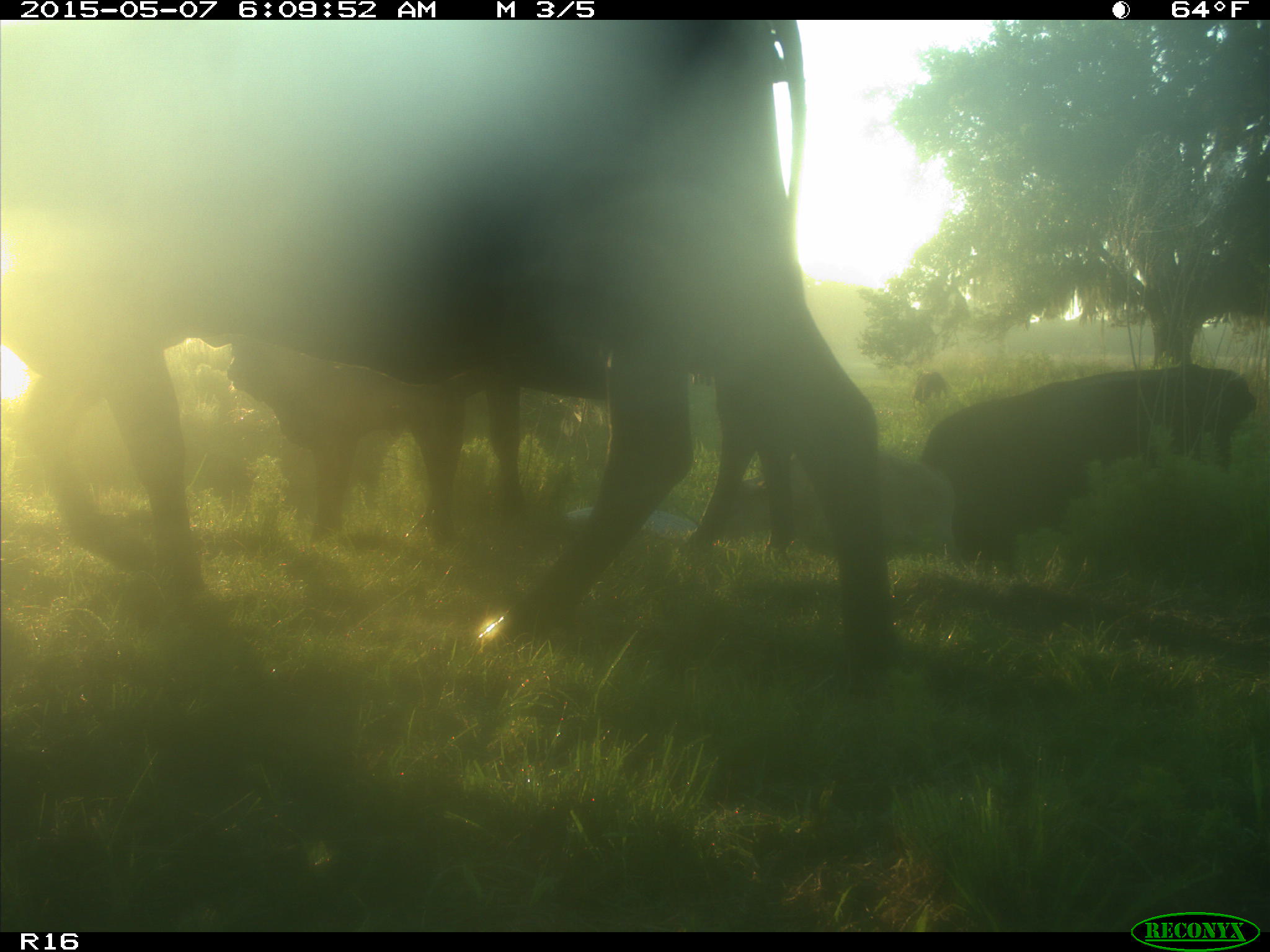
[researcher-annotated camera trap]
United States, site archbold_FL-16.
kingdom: Animalia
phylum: Chordata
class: Mammalia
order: Artiodactyla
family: Bovidae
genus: Bos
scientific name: Bos taurus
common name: domestic cow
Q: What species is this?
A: Bos taurus (domestic cow).